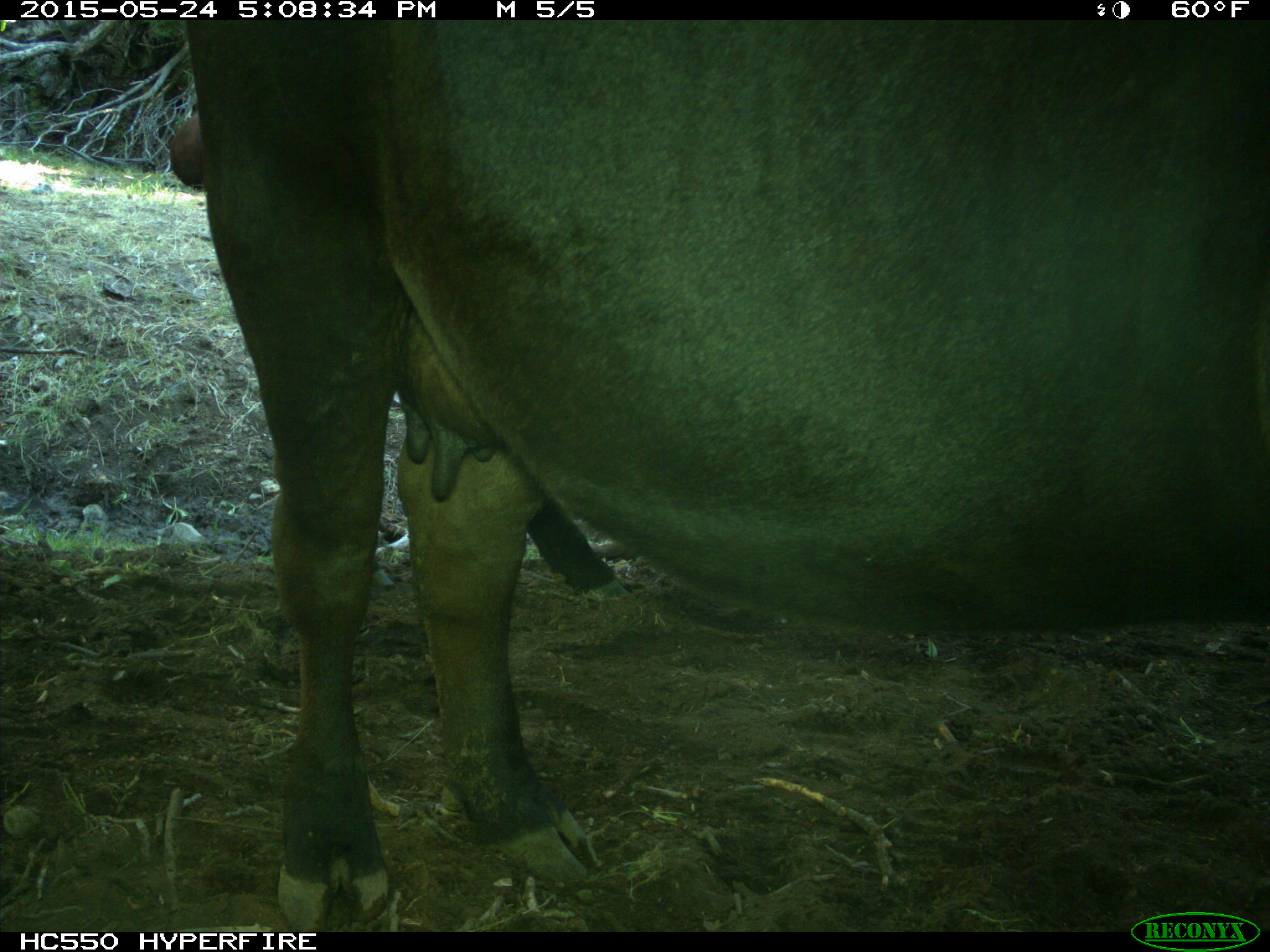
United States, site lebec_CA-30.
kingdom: Animalia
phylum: Chordata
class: Mammalia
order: Artiodactyla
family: Bovidae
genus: Bos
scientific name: Bos taurus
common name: domestic cow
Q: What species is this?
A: Bos taurus (domestic cow).